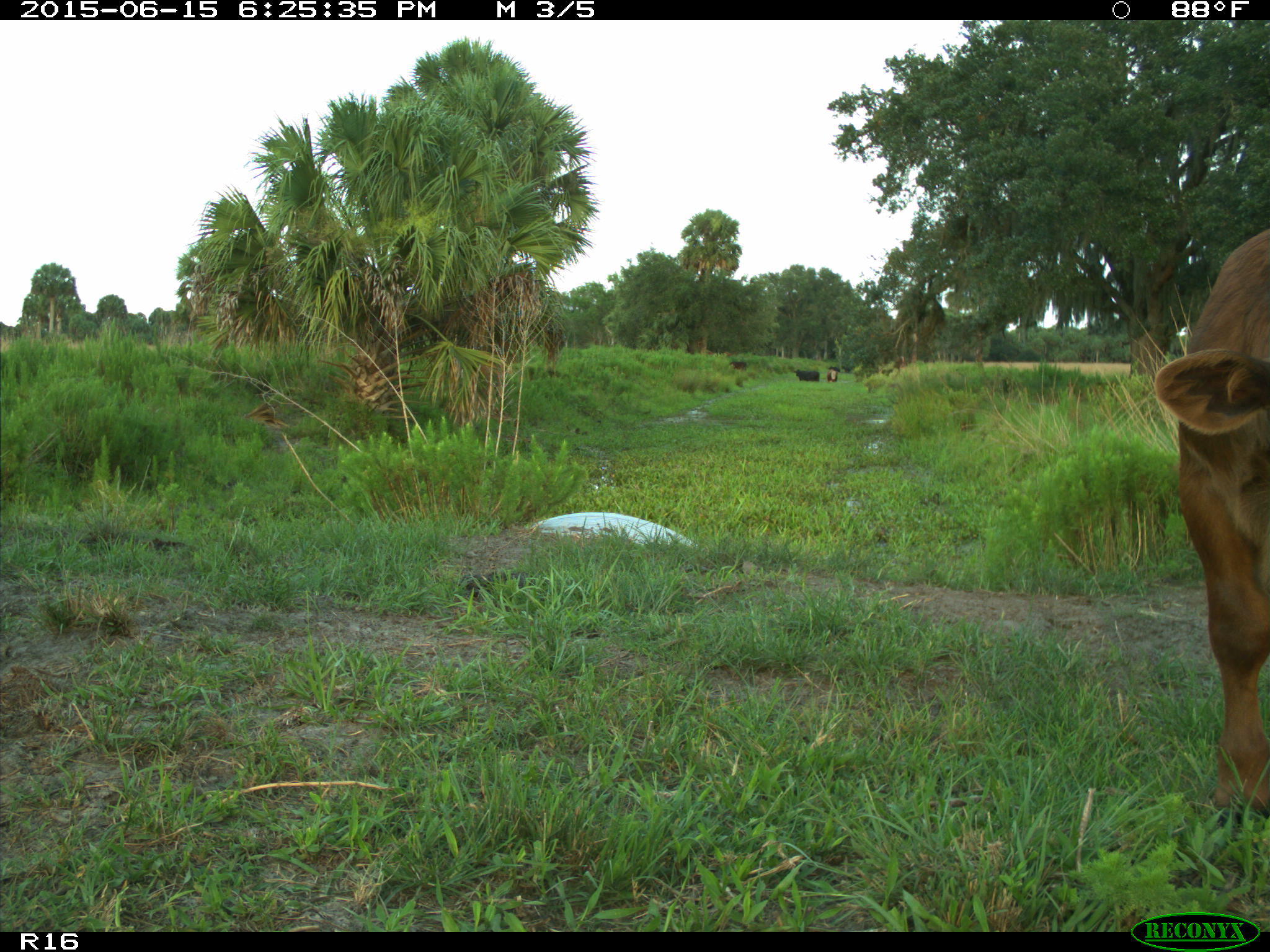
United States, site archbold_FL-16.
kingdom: Animalia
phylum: Chordata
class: Mammalia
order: Artiodactyla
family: Bovidae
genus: Bos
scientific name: Bos taurus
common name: domestic cow